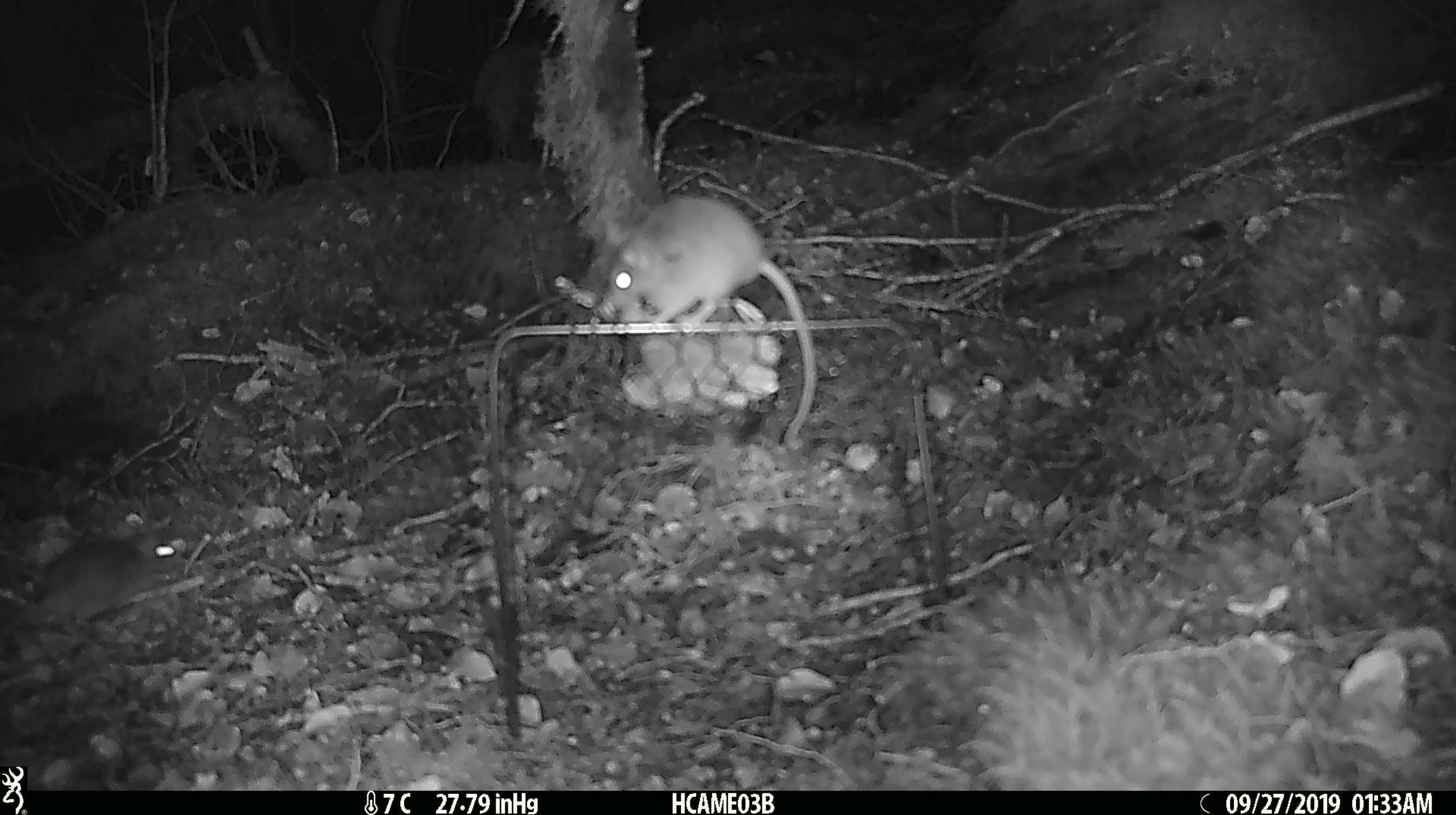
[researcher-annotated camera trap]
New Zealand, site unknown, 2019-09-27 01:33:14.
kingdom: Animalia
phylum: Chordata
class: Mammalia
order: Rodentia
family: Muridae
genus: Mus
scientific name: Mus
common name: mouse